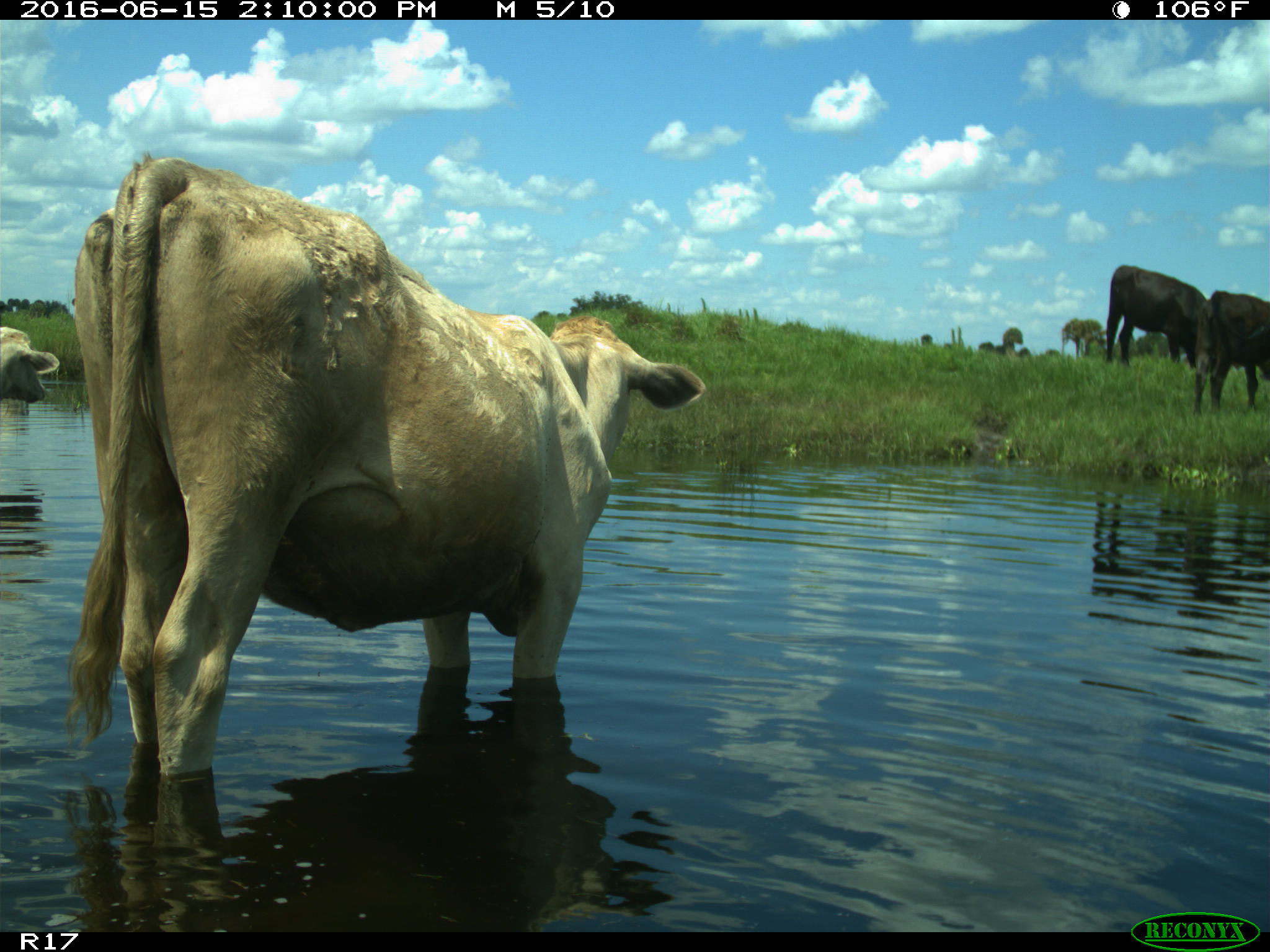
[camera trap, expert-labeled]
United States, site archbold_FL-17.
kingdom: Animalia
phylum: Chordata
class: Mammalia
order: Artiodactyla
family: Bovidae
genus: Bos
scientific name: Bos taurus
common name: domestic cow